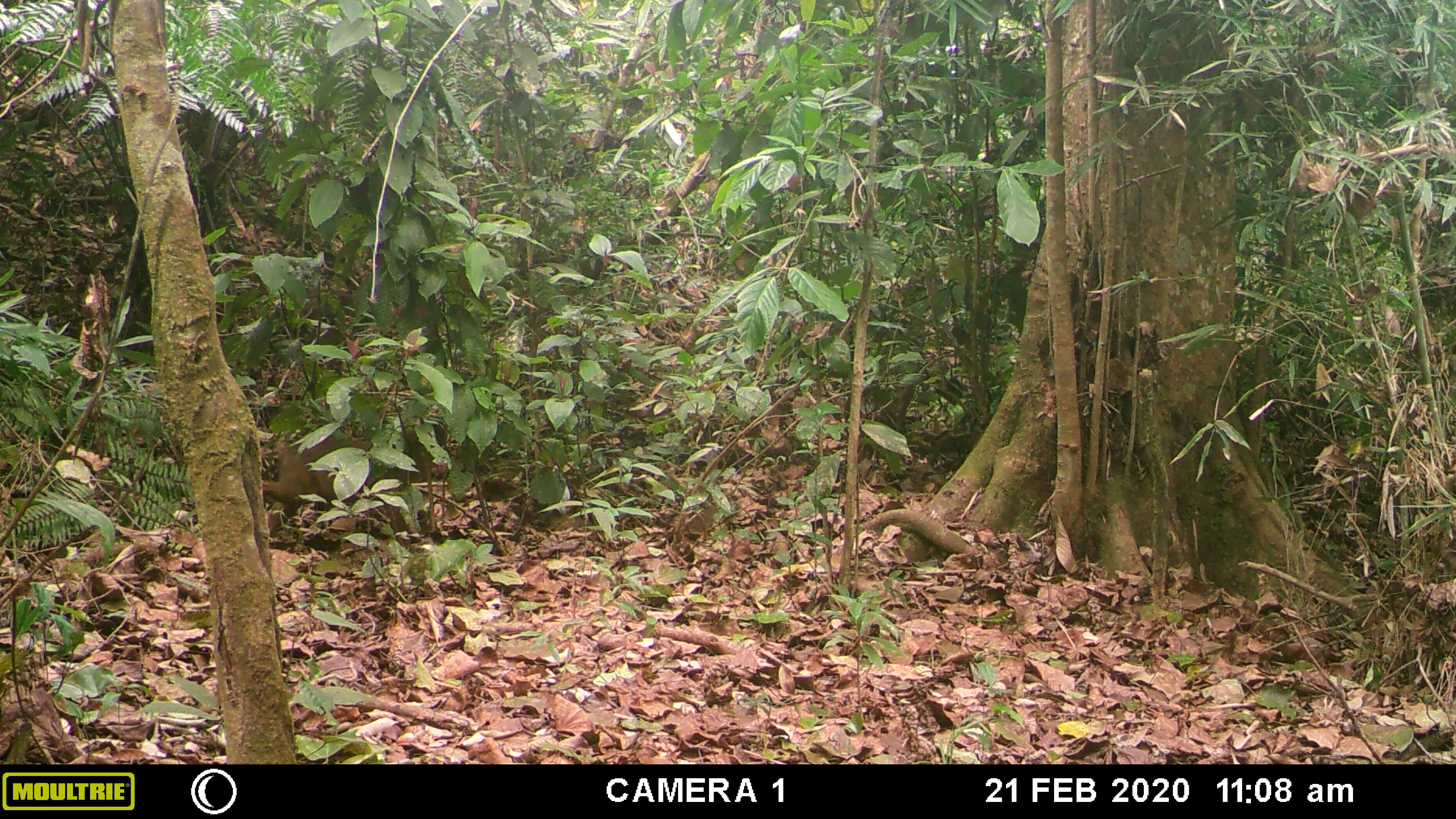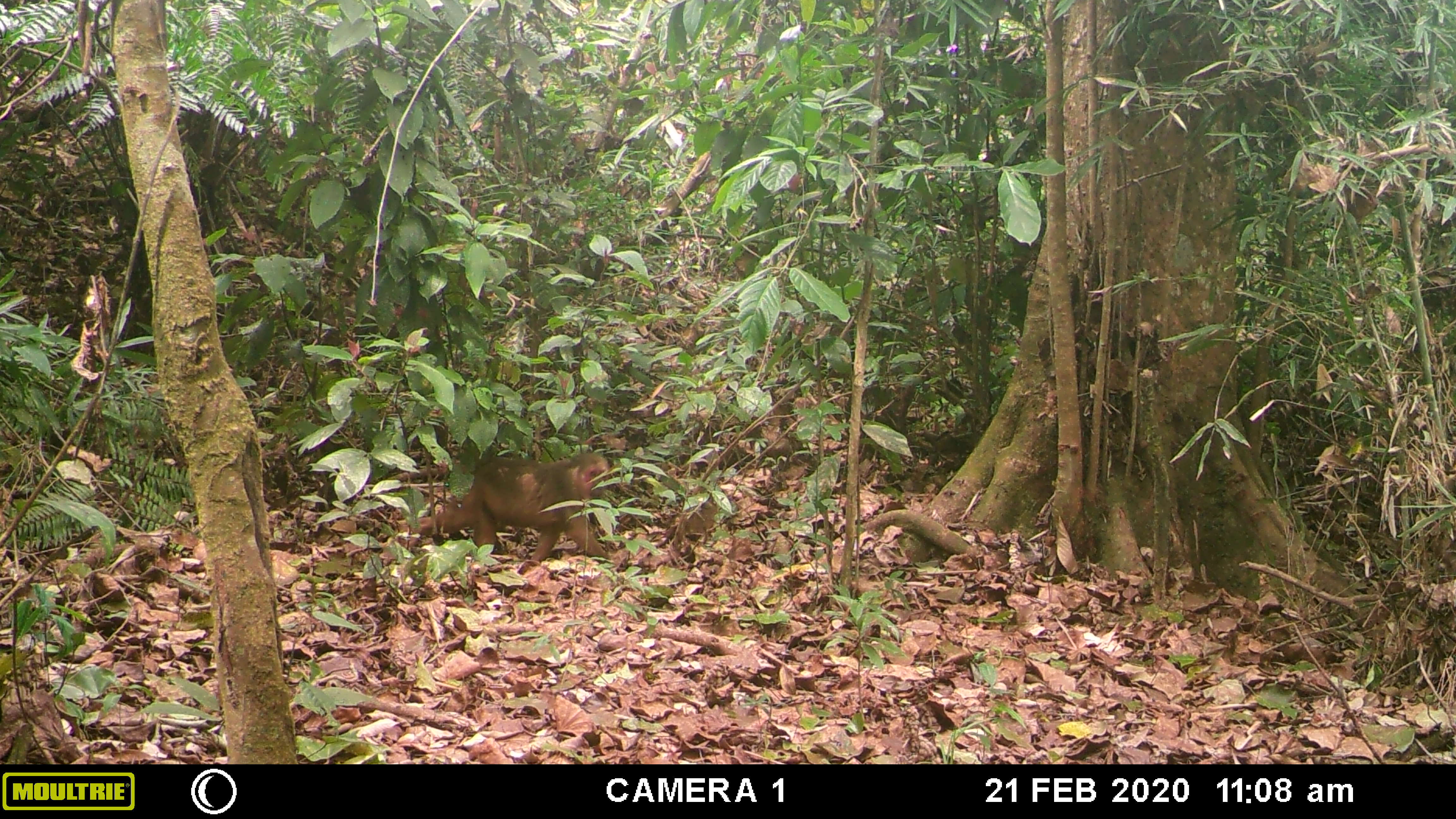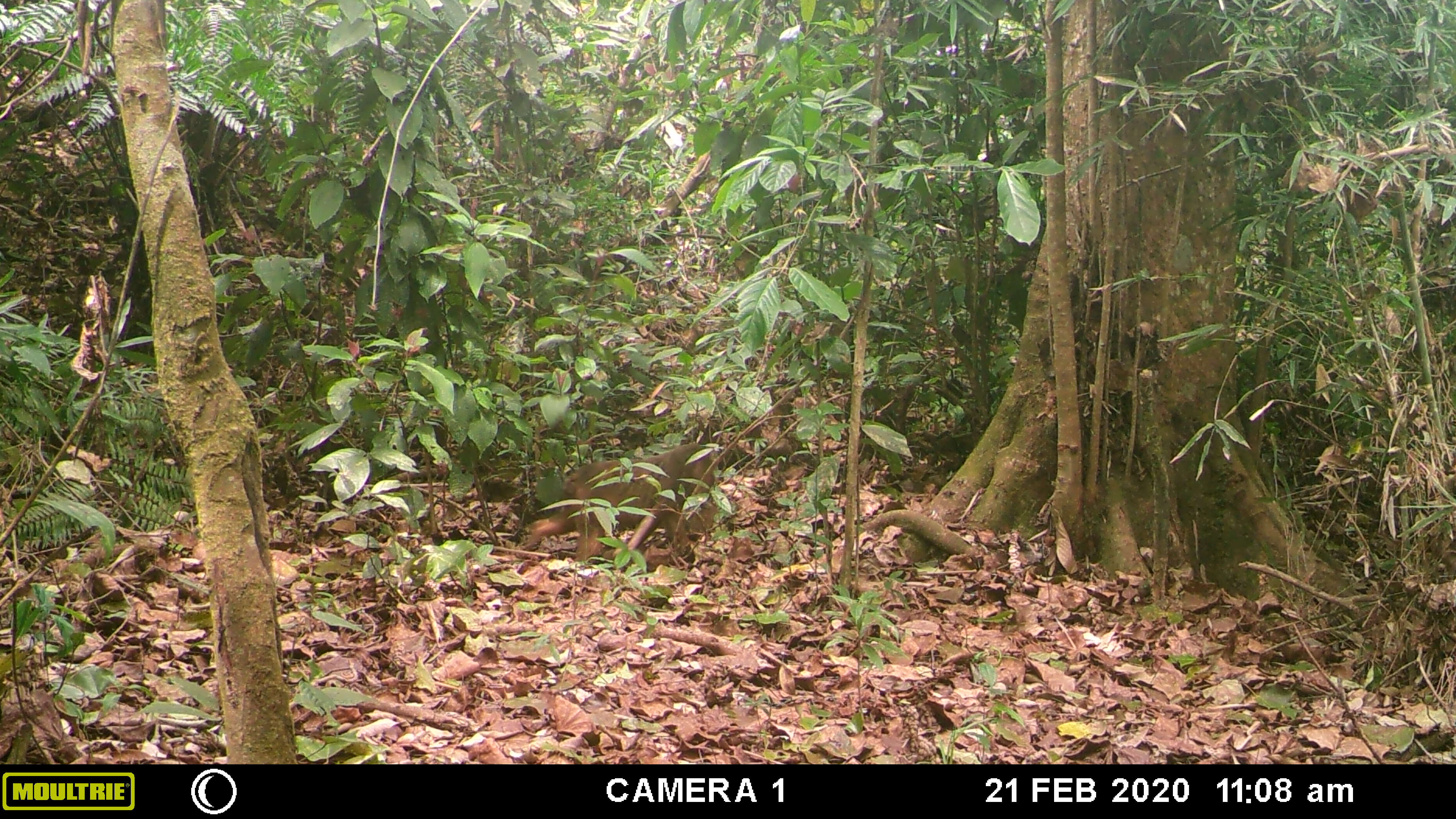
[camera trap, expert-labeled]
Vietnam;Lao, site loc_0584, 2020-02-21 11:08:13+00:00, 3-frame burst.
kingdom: Animalia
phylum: Chordata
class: Mammalia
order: Primates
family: Cercopithecidae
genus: Macaca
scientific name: Macaca arctoides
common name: stump-tailed macaque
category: stump tailed macaque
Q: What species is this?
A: Stump tailed macaque (stump-tailed macaque) (Macaca arctoides).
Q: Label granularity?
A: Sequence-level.